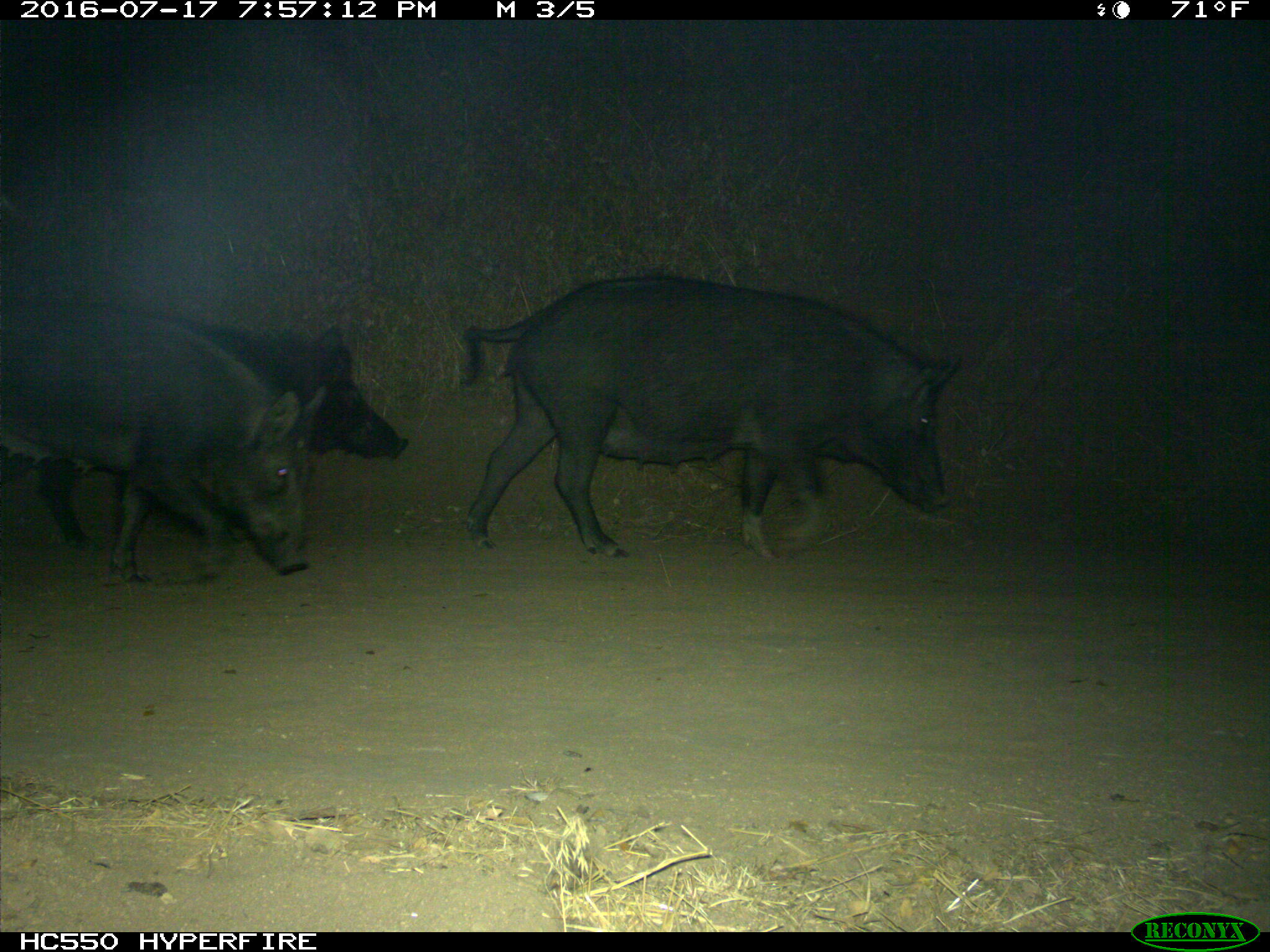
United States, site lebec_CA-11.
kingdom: Animalia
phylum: Chordata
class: Mammalia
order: Artiodactyla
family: Suidae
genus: Sus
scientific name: Sus scrofa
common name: wild boar